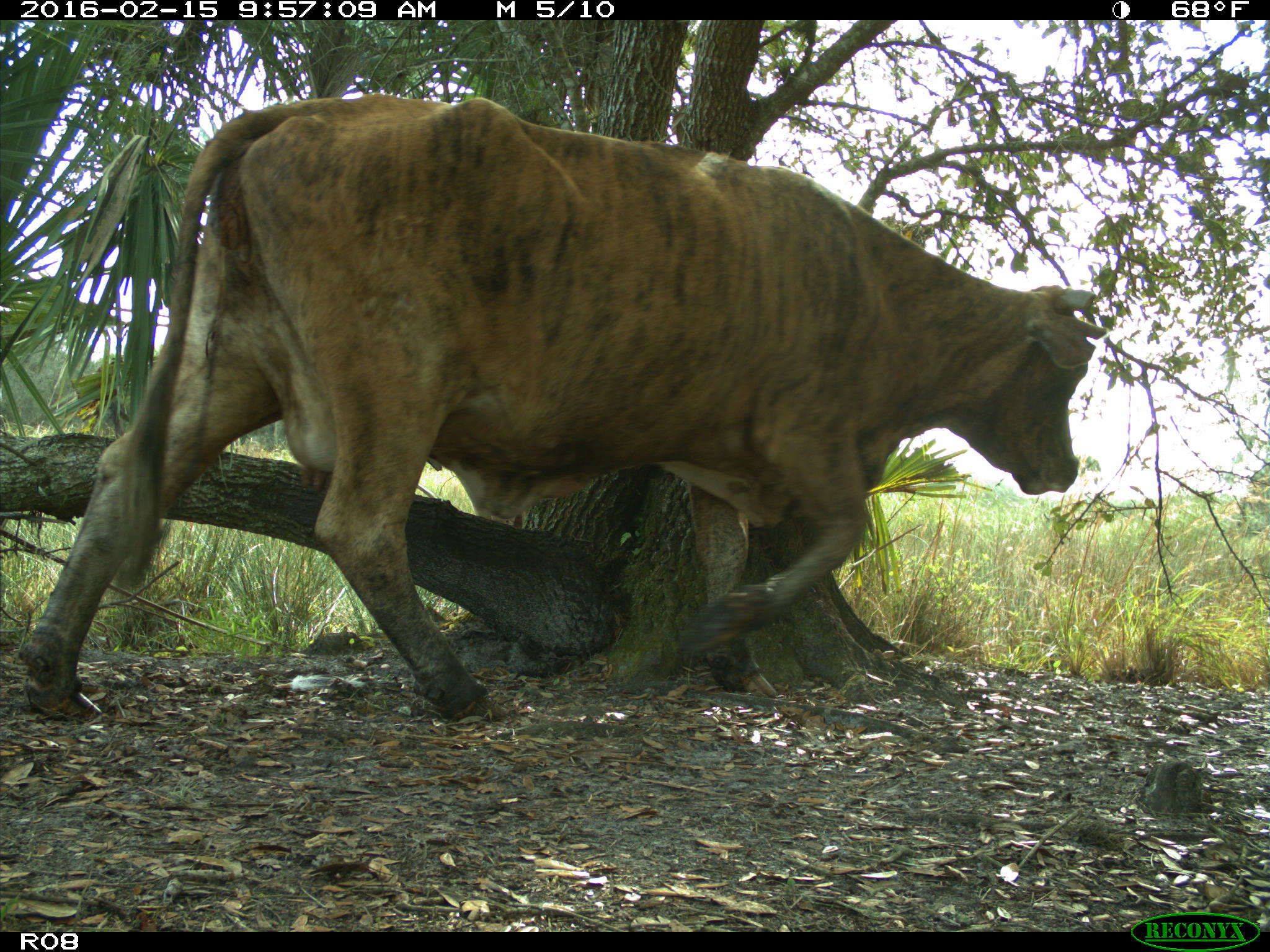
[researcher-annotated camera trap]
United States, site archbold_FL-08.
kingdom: Animalia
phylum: Chordata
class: Mammalia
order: Artiodactyla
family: Bovidae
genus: Bos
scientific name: Bos taurus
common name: domestic cow